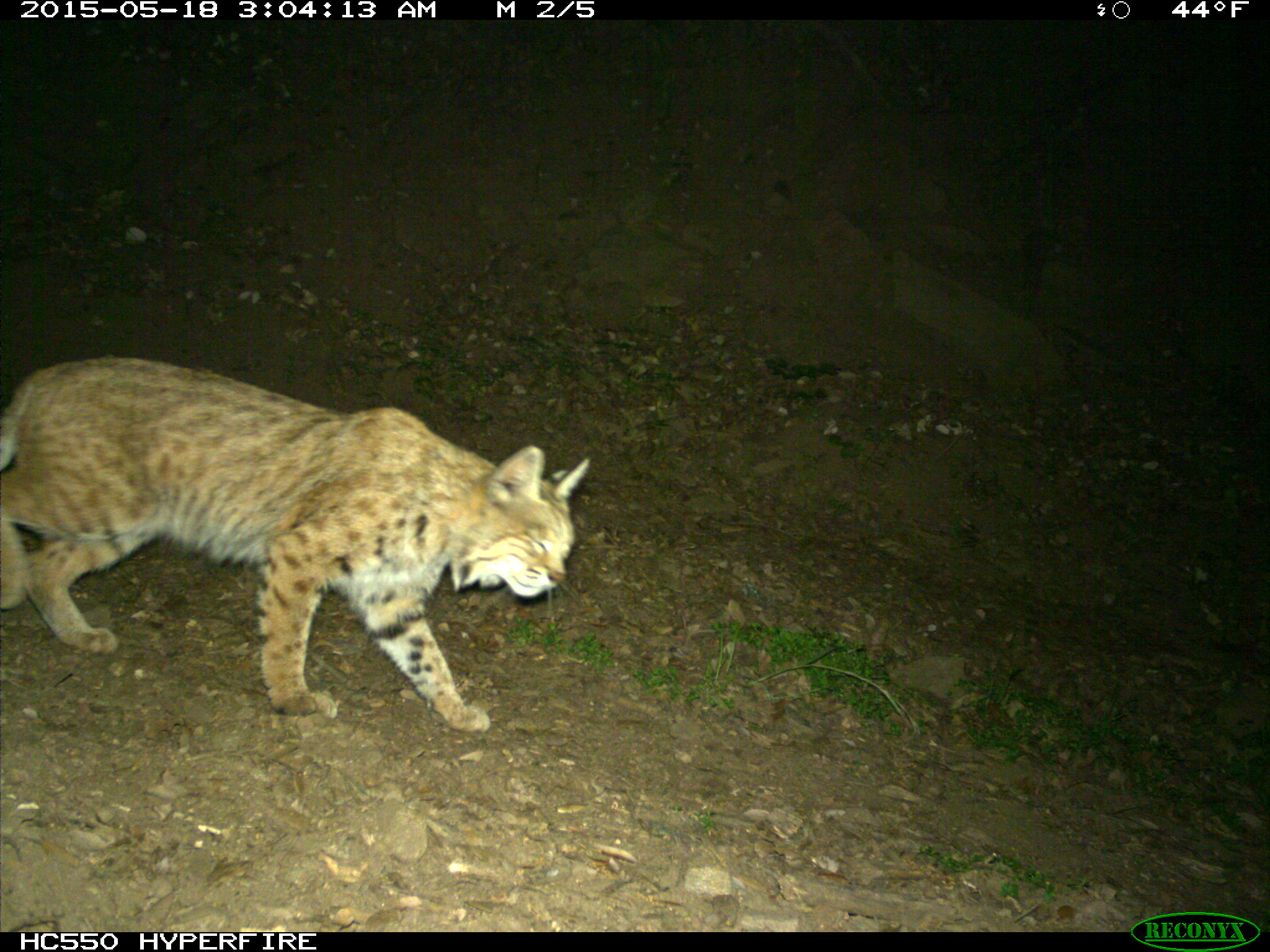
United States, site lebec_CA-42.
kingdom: Animalia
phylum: Chordata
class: Mammalia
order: Carnivora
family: Felidae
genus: Lynx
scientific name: Lynx rufus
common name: bobcat